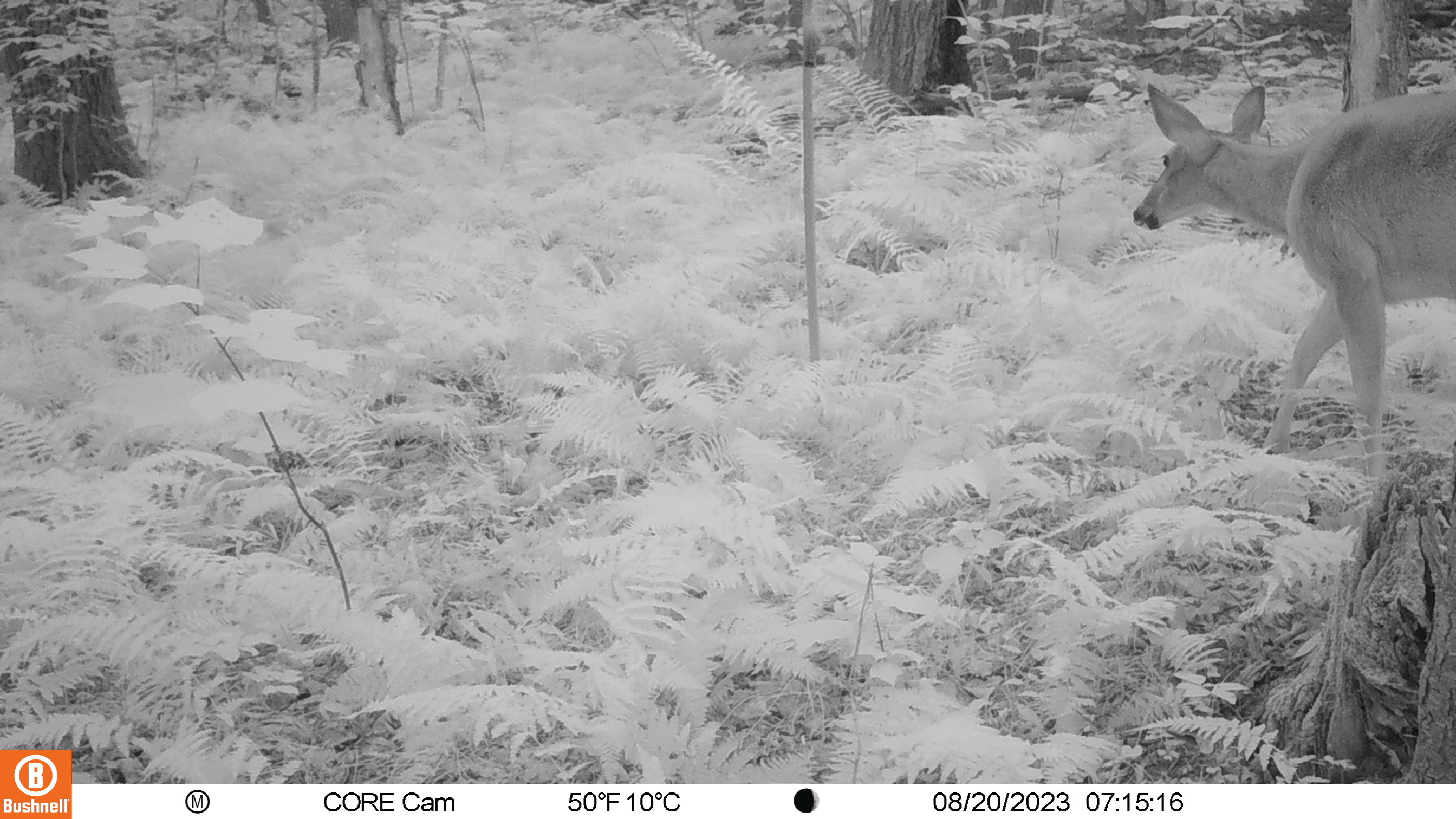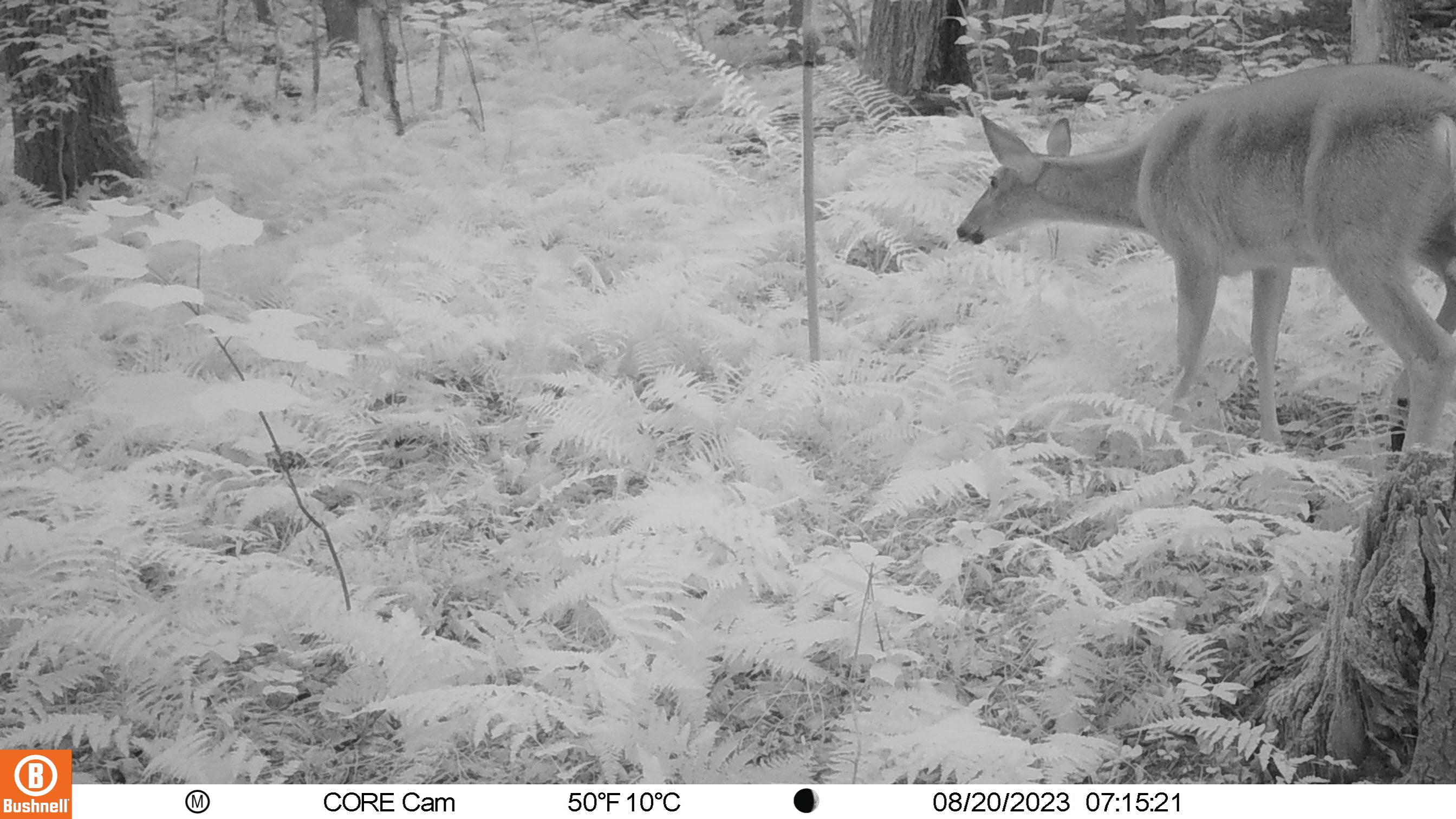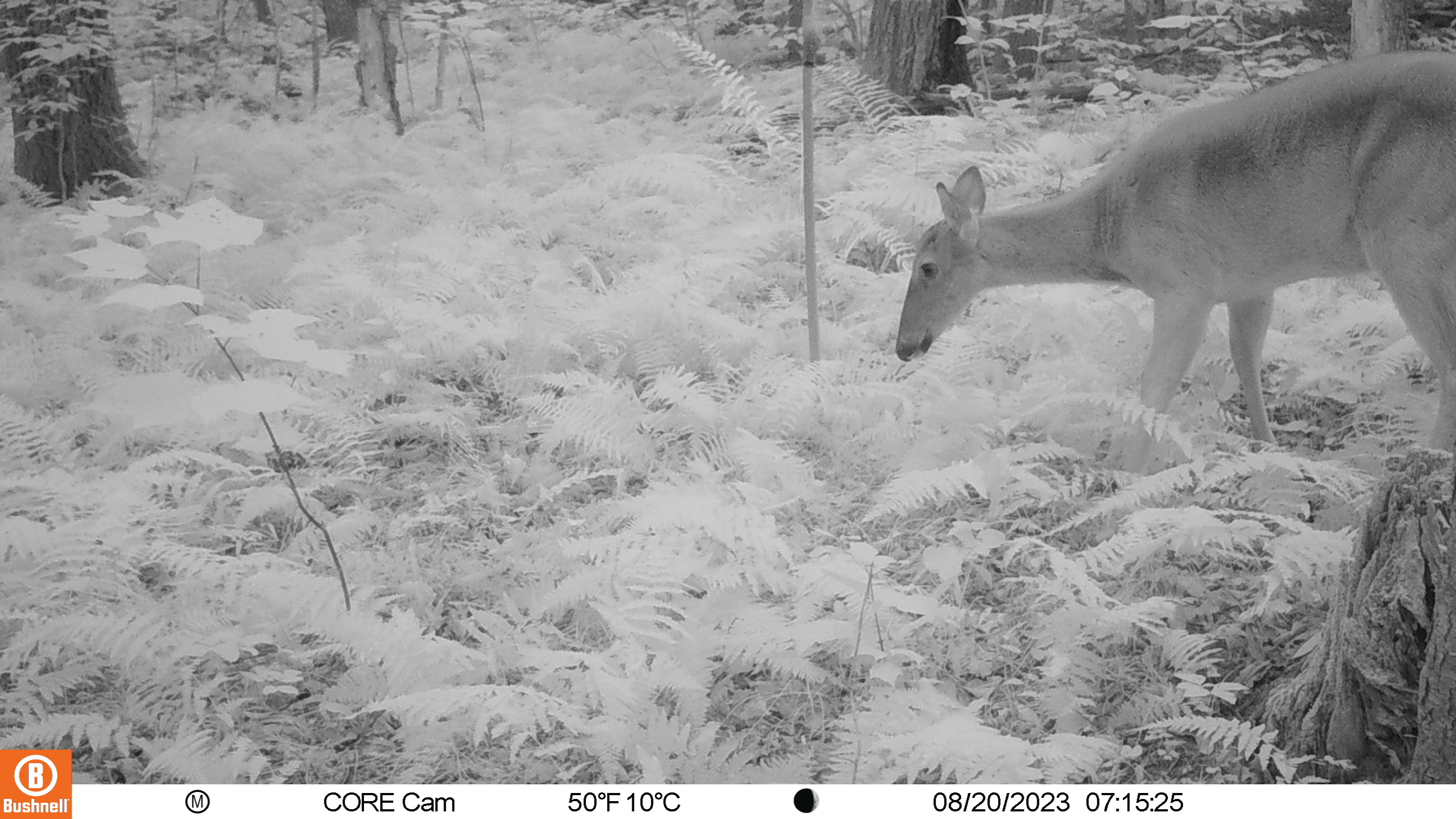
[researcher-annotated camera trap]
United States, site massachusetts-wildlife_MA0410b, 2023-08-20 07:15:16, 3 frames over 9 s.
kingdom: Animalia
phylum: Chordata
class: Mammalia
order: Artiodactyla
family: Cervidae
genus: Odocoileus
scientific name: Odocoileus virginianus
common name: white-tailed deer